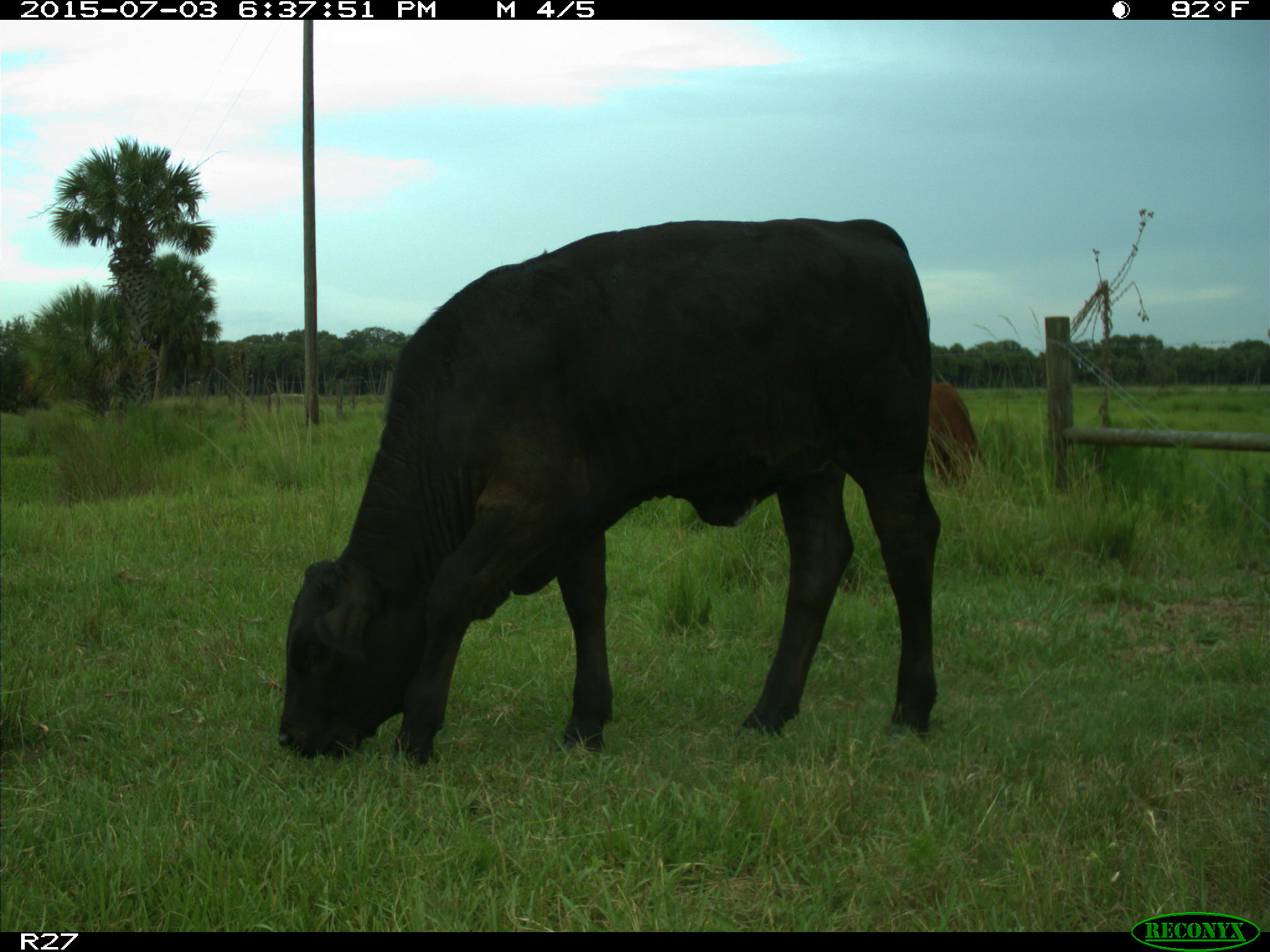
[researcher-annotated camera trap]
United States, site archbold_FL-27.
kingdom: Animalia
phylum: Chordata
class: Mammalia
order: Artiodactyla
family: Bovidae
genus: Bos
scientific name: Bos taurus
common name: domestic cow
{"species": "Bos taurus (domestic cow)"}